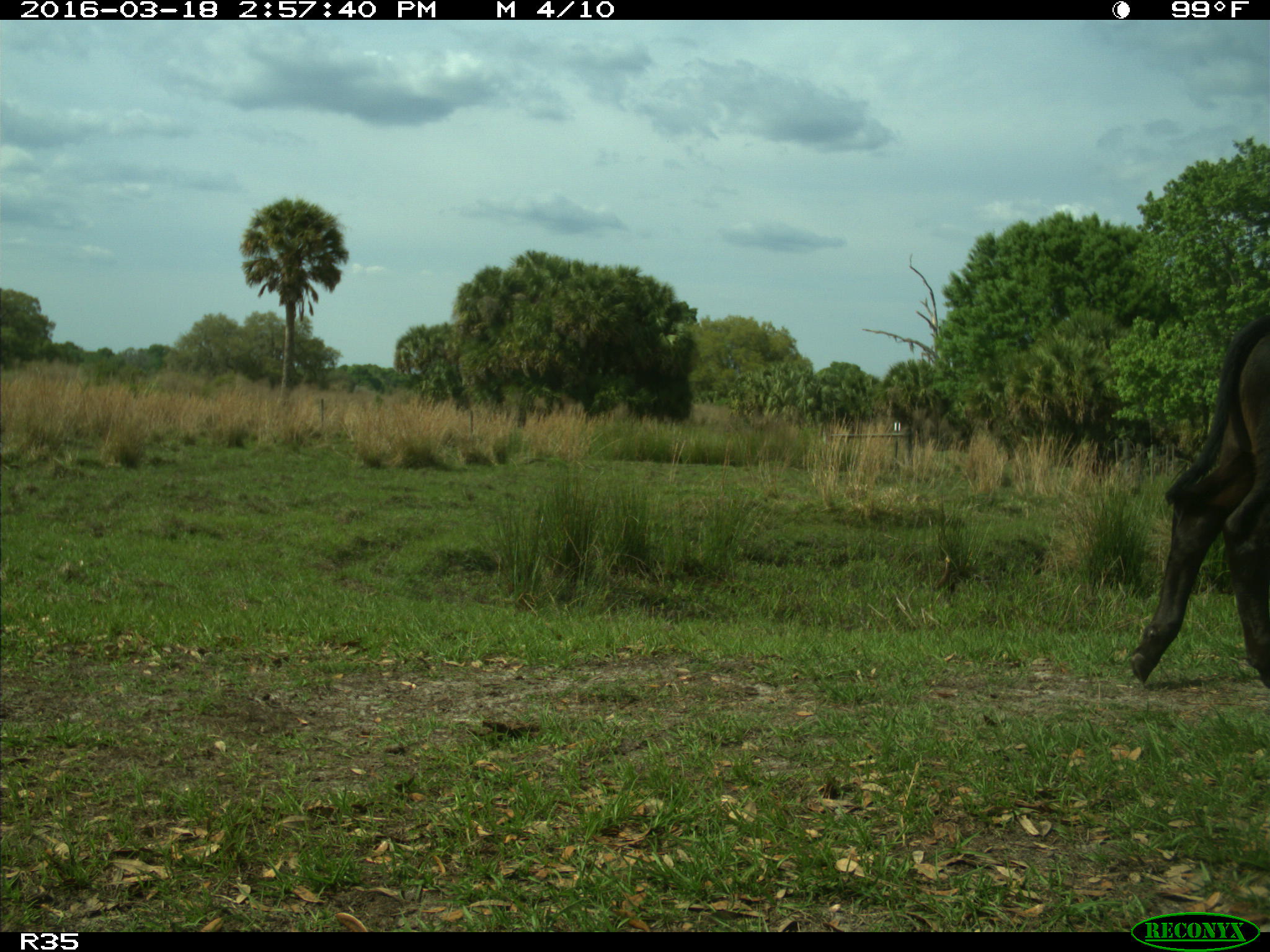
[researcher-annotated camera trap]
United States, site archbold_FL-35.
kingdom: Animalia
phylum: Chordata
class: Mammalia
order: Artiodactyla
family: Bovidae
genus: Bos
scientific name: Bos taurus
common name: domestic cow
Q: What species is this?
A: Bos taurus (domestic cow).